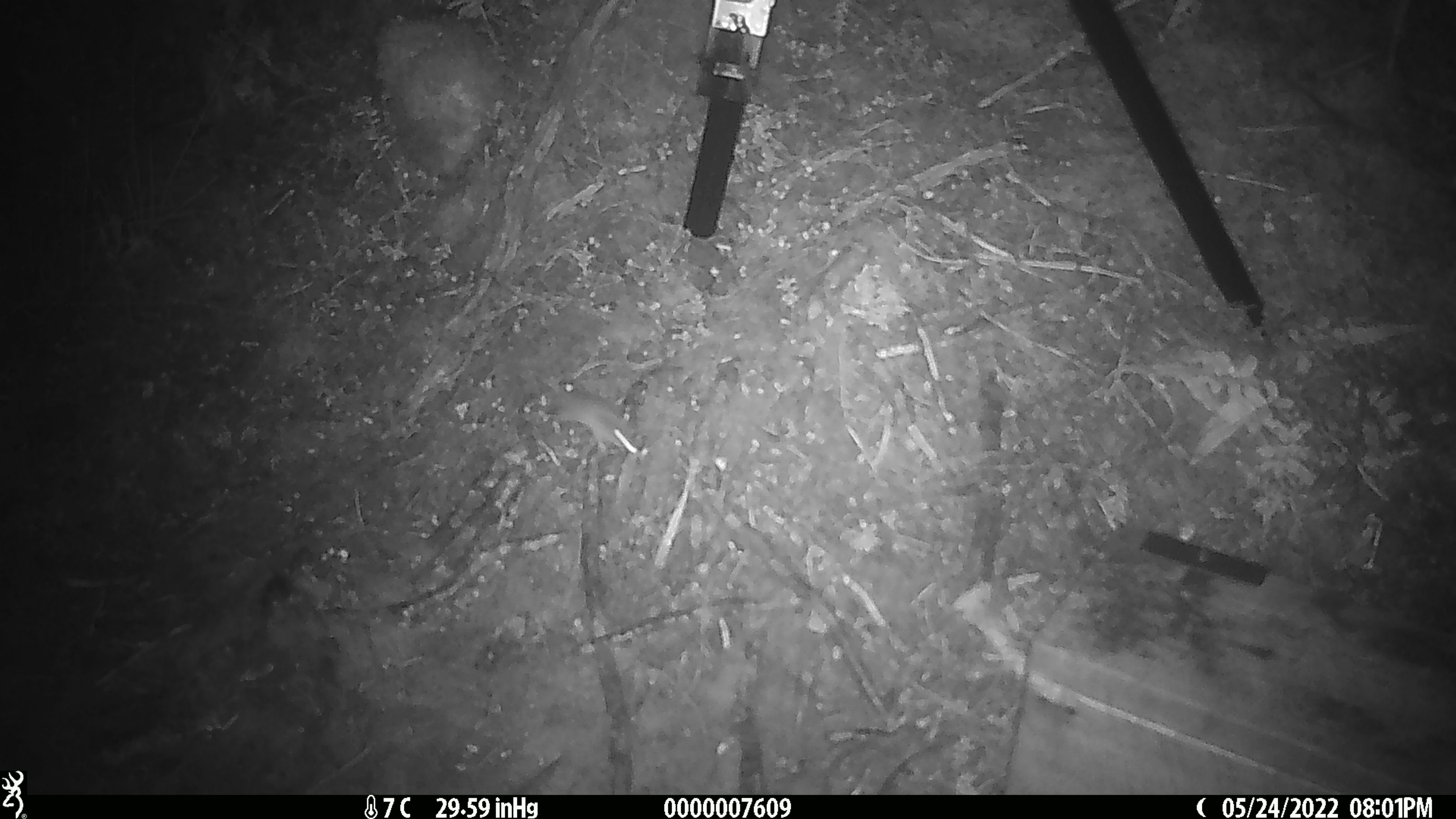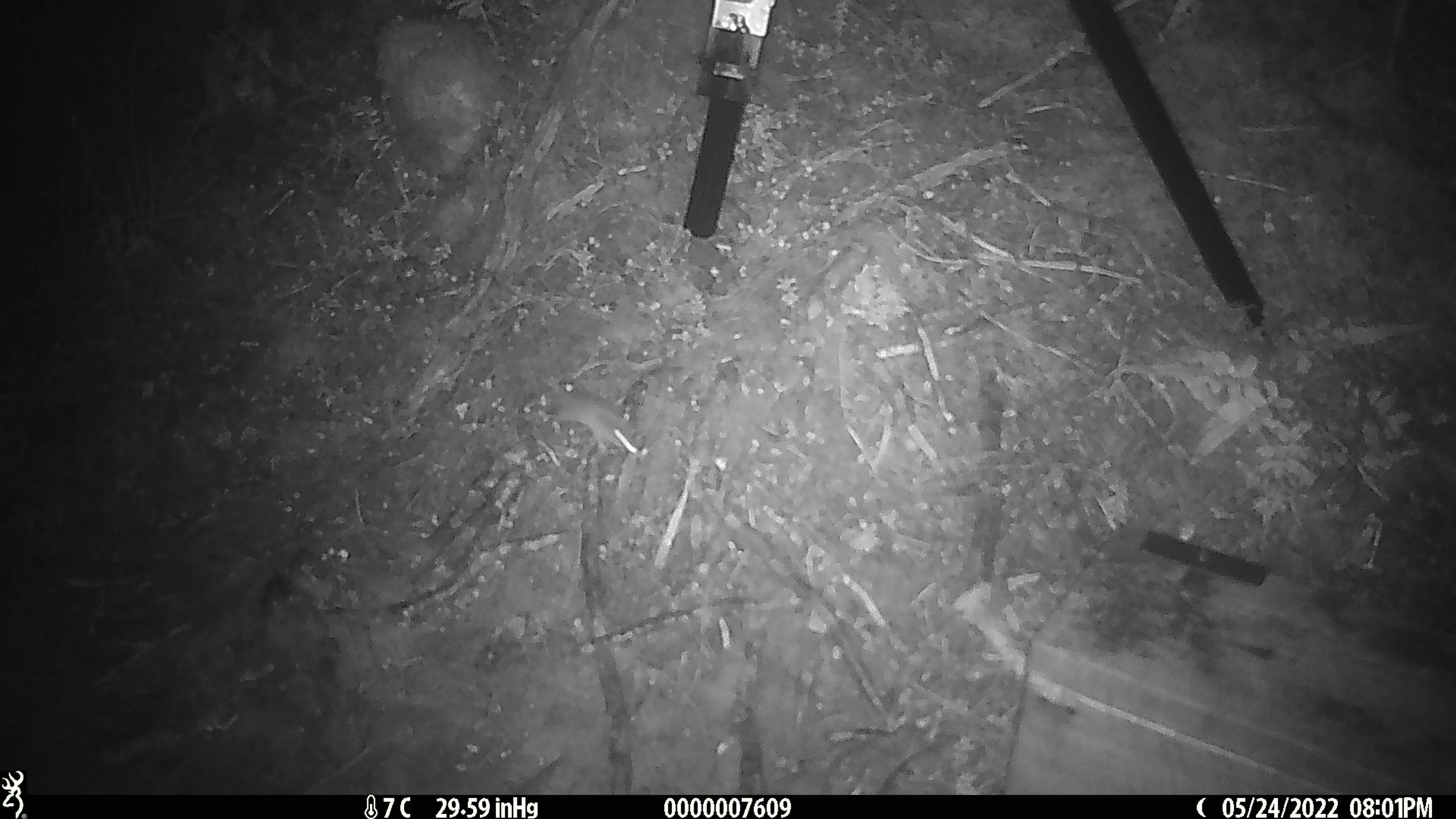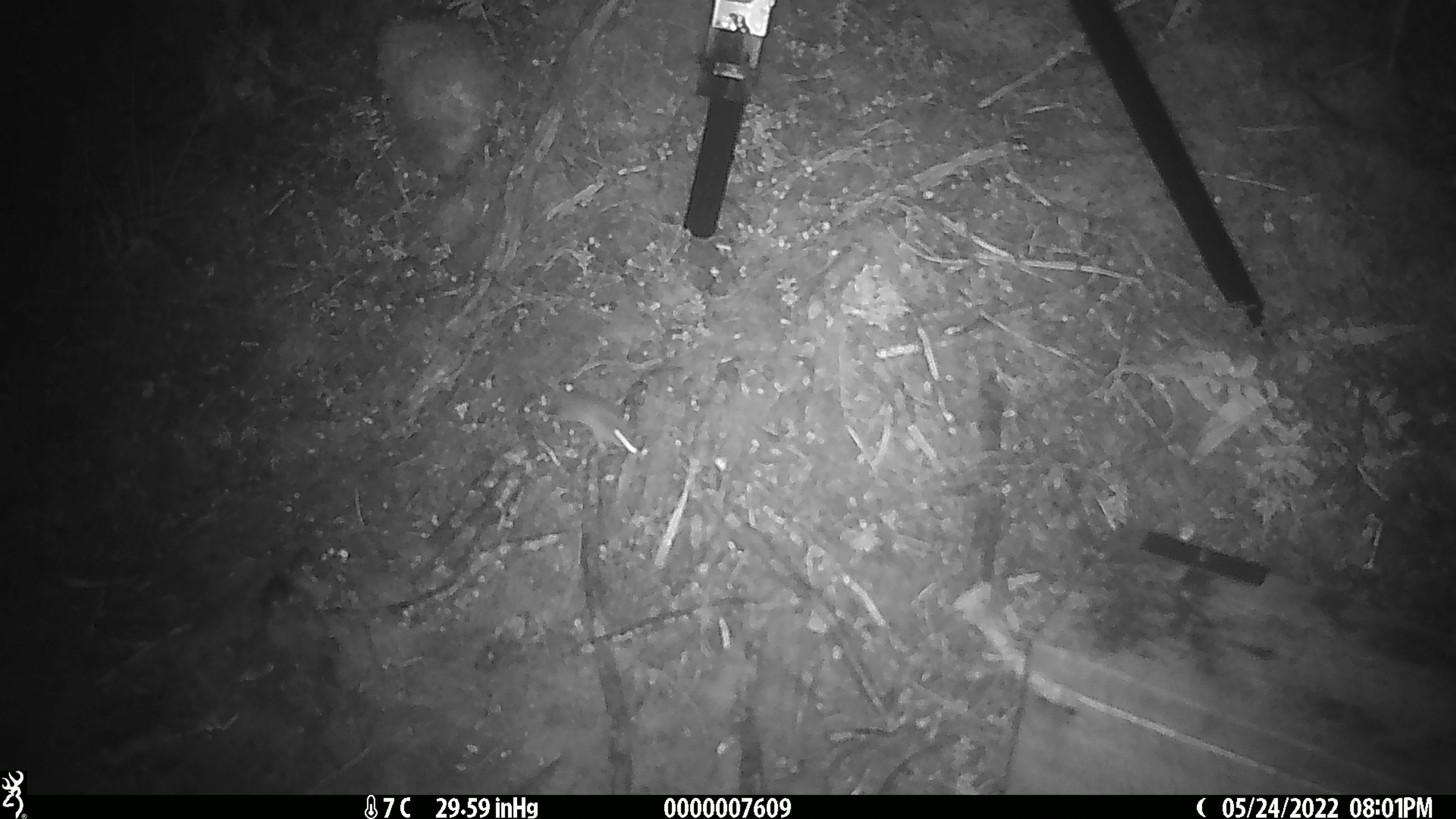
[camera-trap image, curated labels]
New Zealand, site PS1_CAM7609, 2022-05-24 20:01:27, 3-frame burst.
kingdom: Animalia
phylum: Chordata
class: Mammalia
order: Rodentia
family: Muridae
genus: Mus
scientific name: Mus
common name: mouse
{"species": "mouse (Mus)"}